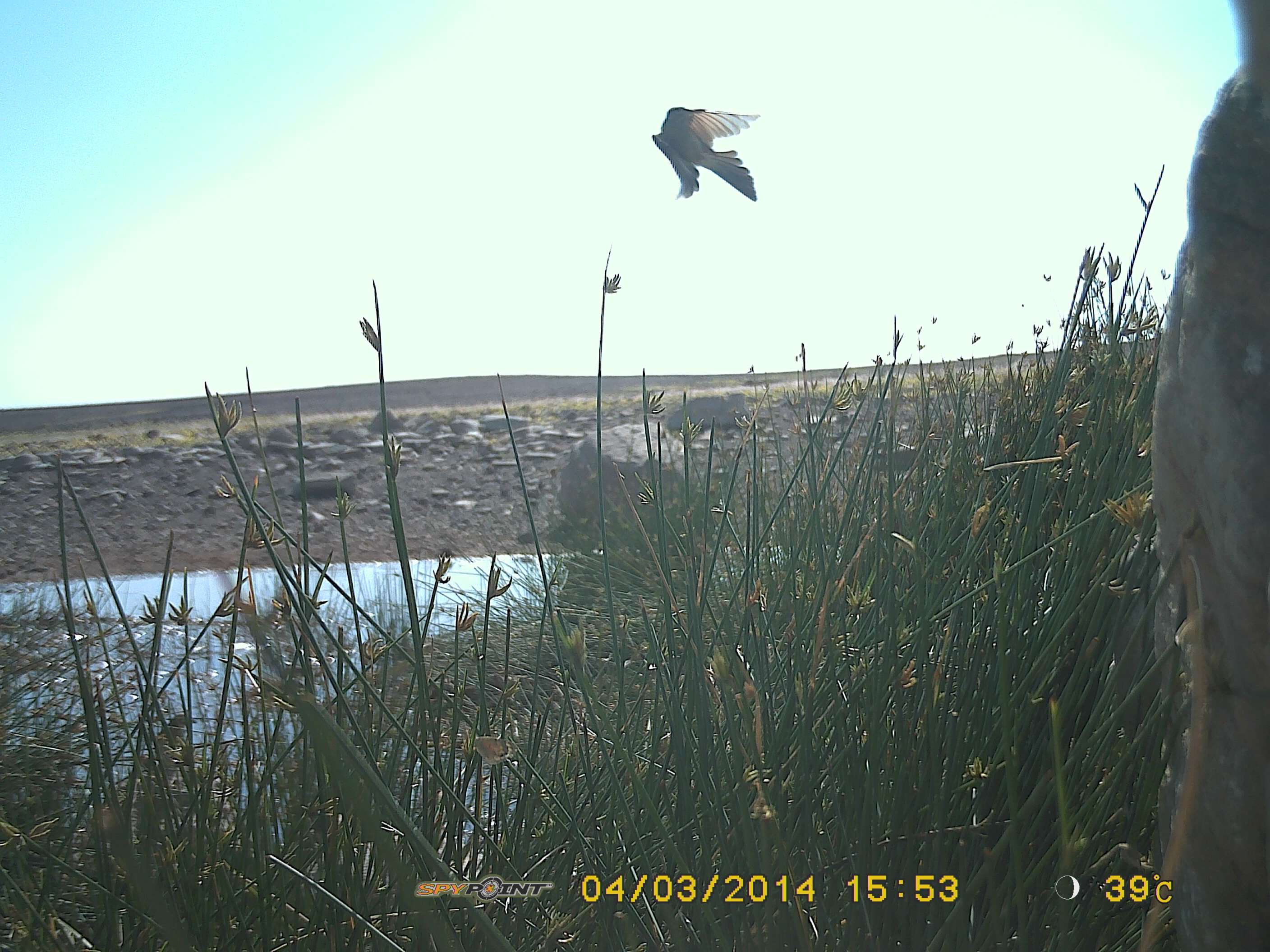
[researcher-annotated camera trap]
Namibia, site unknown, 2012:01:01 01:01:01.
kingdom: Animalia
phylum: Chordata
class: Aves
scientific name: Aves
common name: birds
Aves (birds).